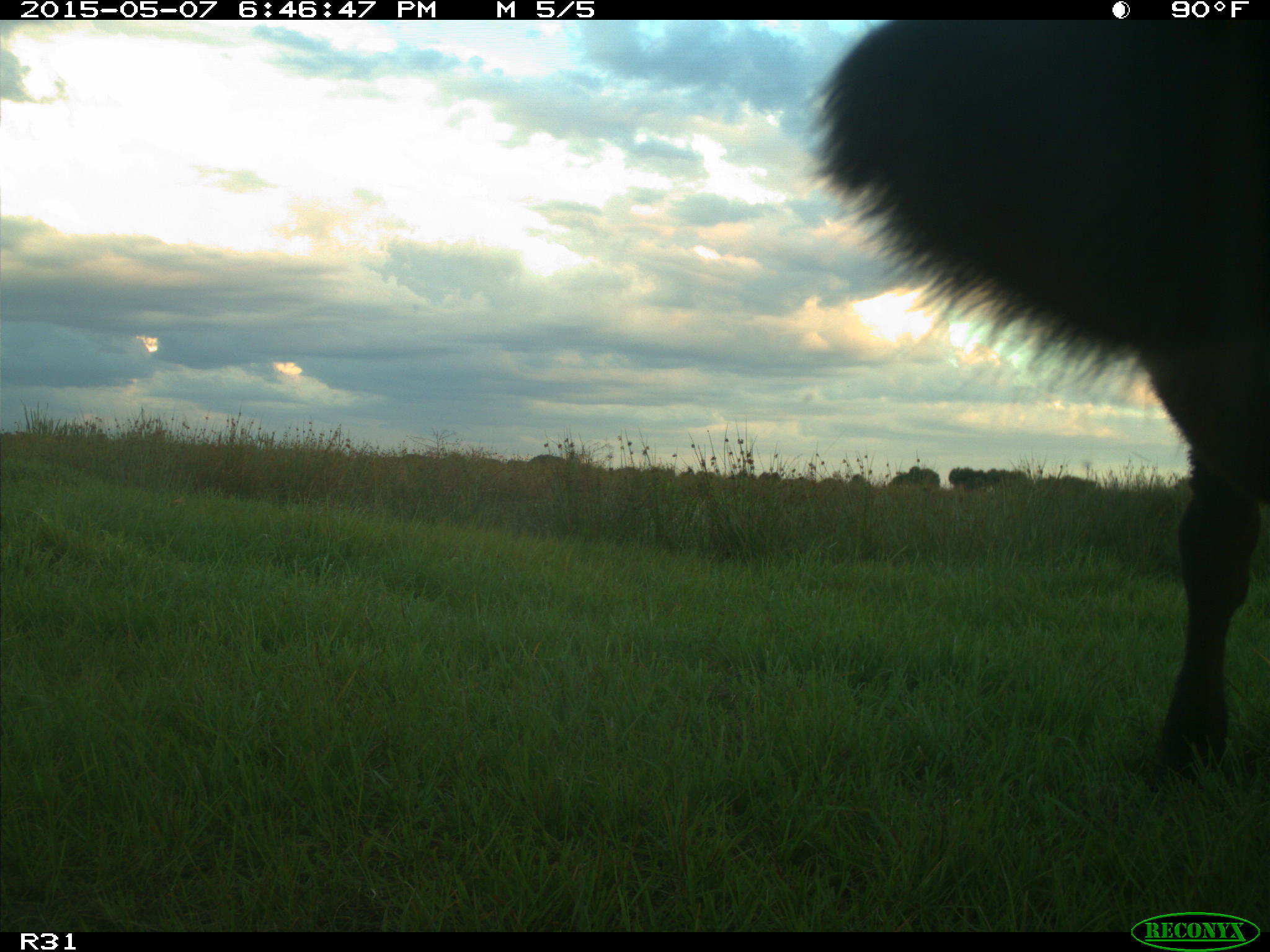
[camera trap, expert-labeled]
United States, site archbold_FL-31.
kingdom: Animalia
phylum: Chordata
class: Mammalia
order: Artiodactyla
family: Bovidae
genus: Bos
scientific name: Bos taurus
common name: domestic cow